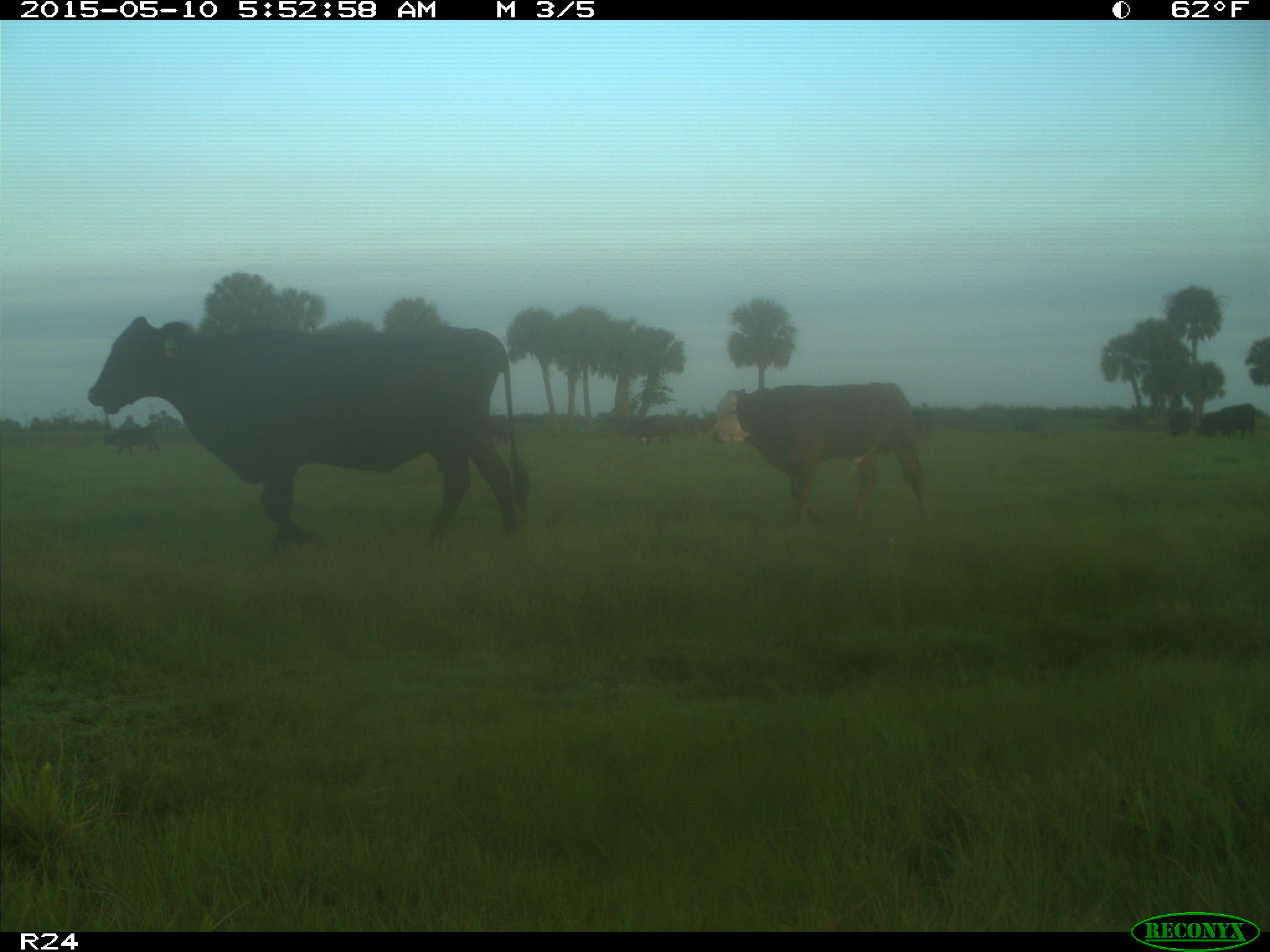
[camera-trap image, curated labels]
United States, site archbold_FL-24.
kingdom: Animalia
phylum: Chordata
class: Mammalia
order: Artiodactyla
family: Bovidae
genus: Bos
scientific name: Bos taurus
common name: domestic cow